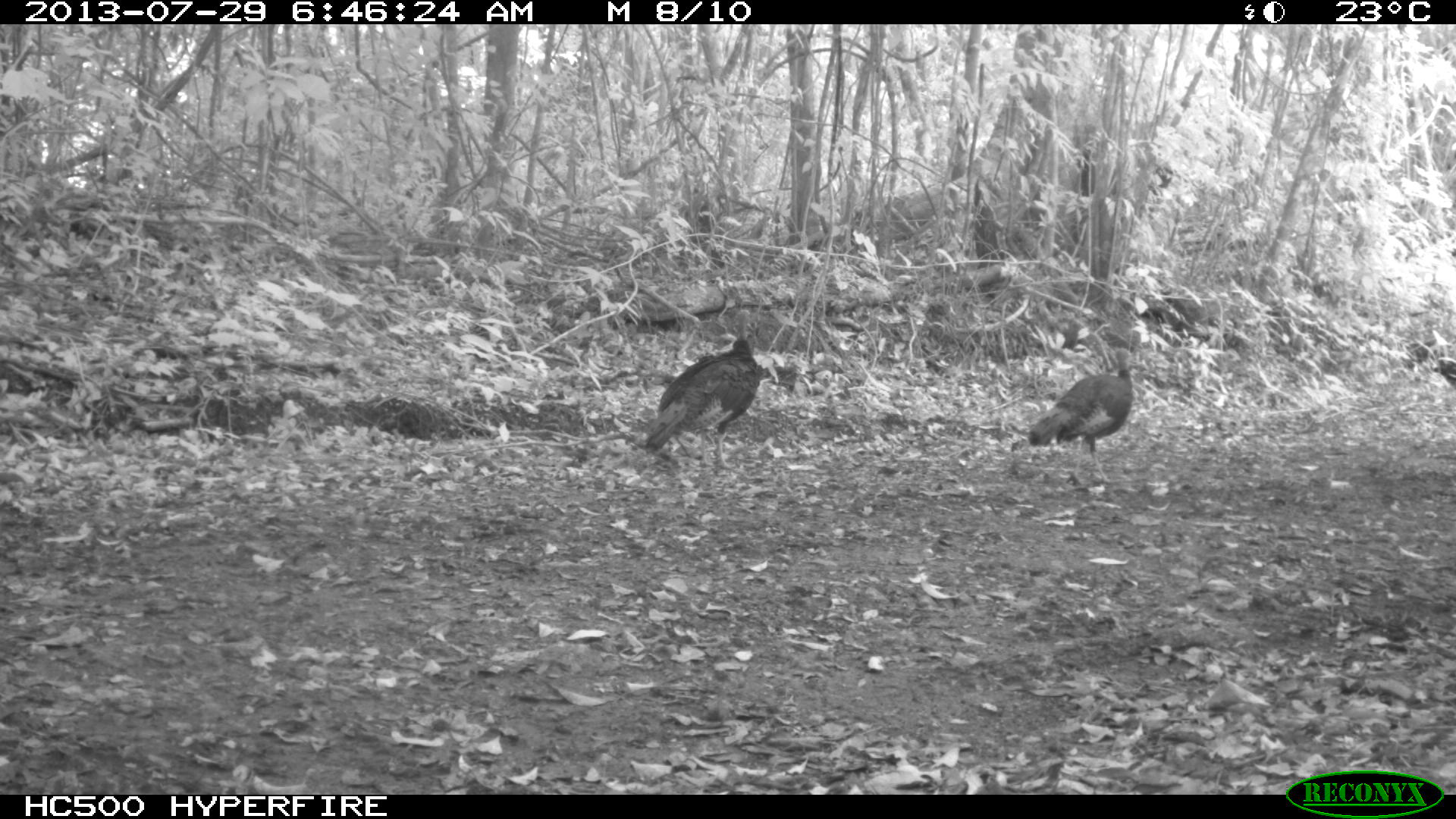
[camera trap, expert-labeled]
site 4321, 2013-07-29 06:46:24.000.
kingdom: Animalia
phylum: Chordata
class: Aves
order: Galliformes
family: Phasianidae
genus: Meleagris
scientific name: Meleagris ocellata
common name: ocellated turkey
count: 3